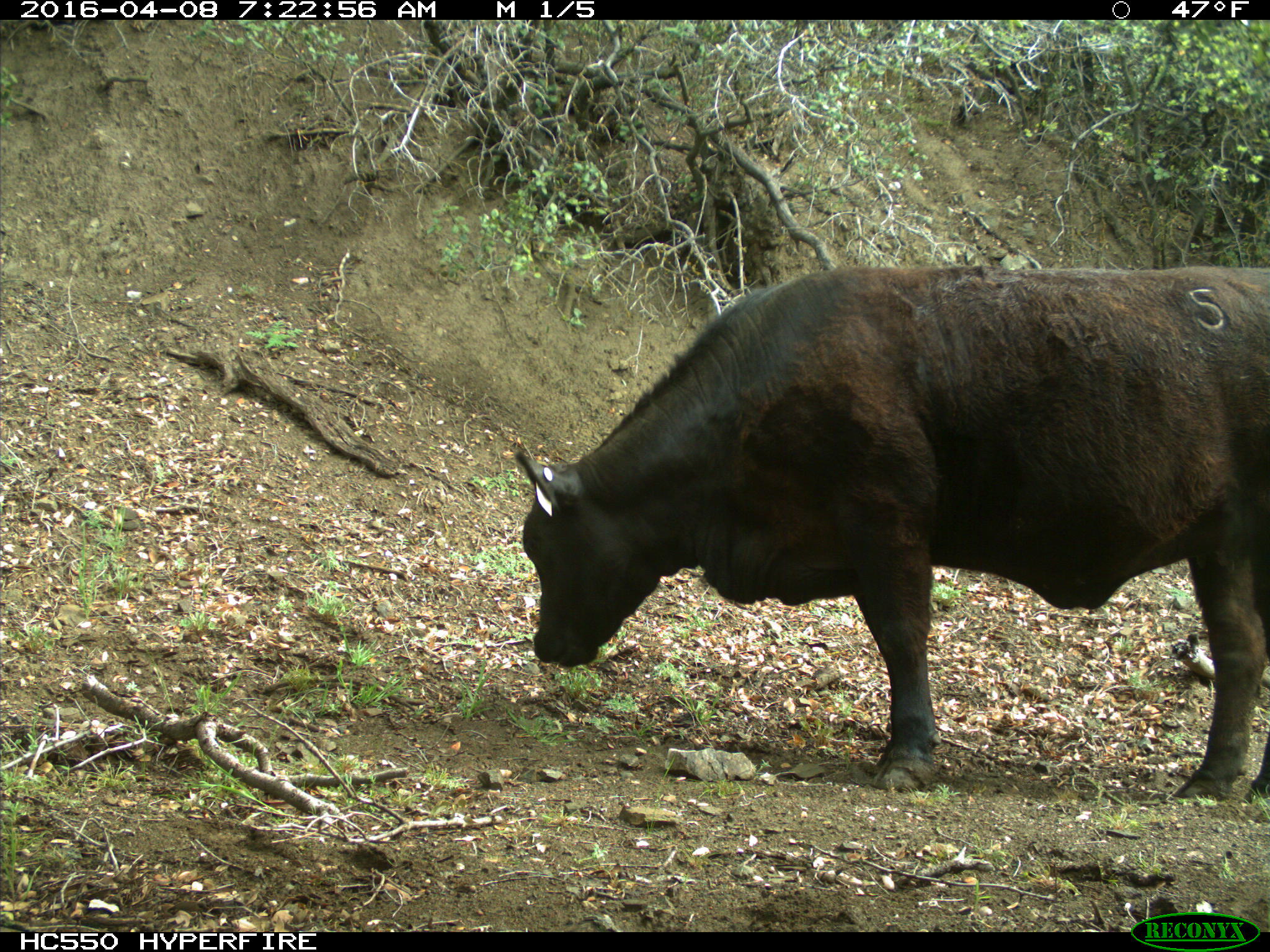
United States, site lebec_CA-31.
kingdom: Animalia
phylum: Chordata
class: Mammalia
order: Artiodactyla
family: Bovidae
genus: Bos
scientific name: Bos taurus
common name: domestic cow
Bos taurus (domestic cow).